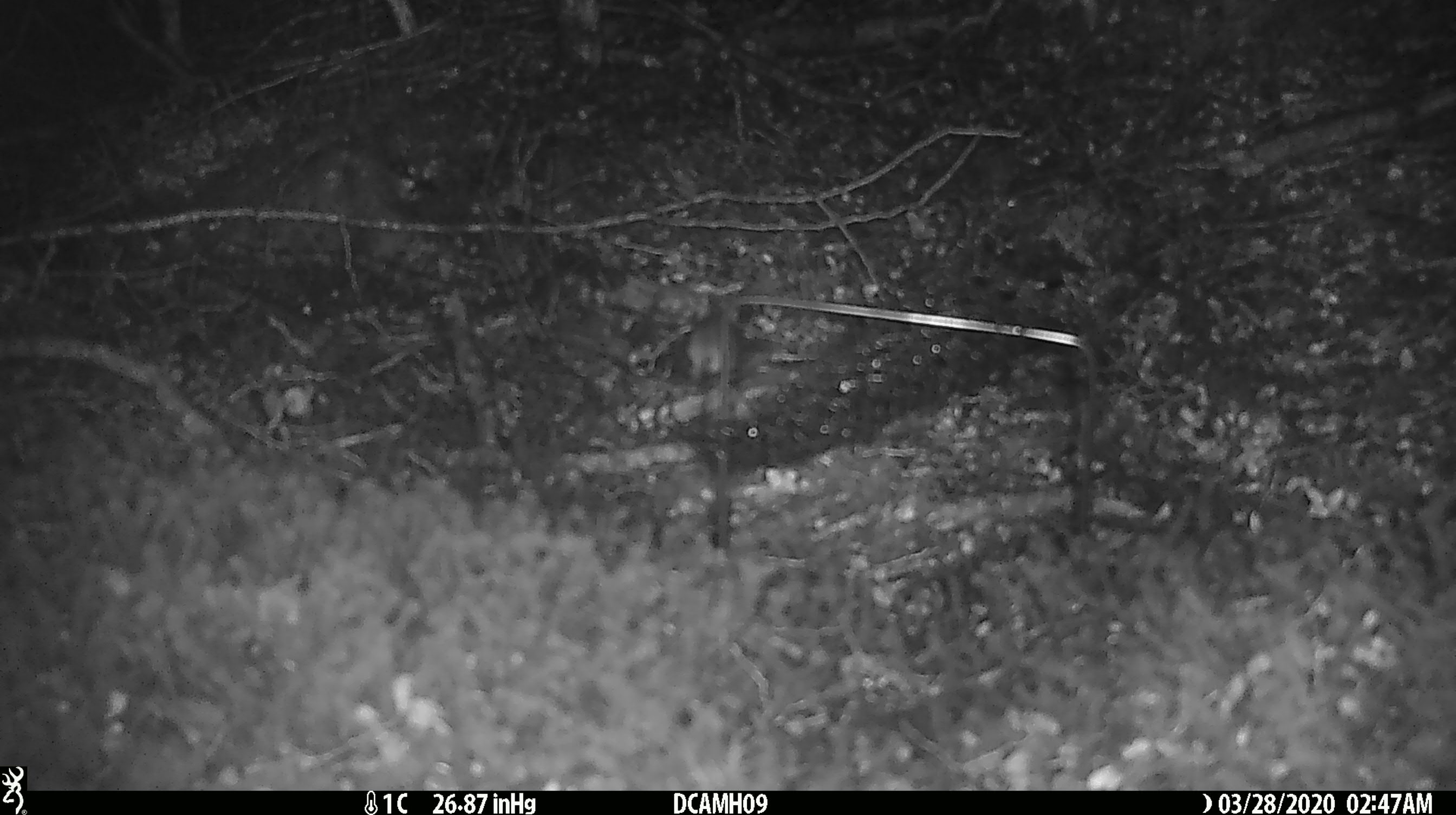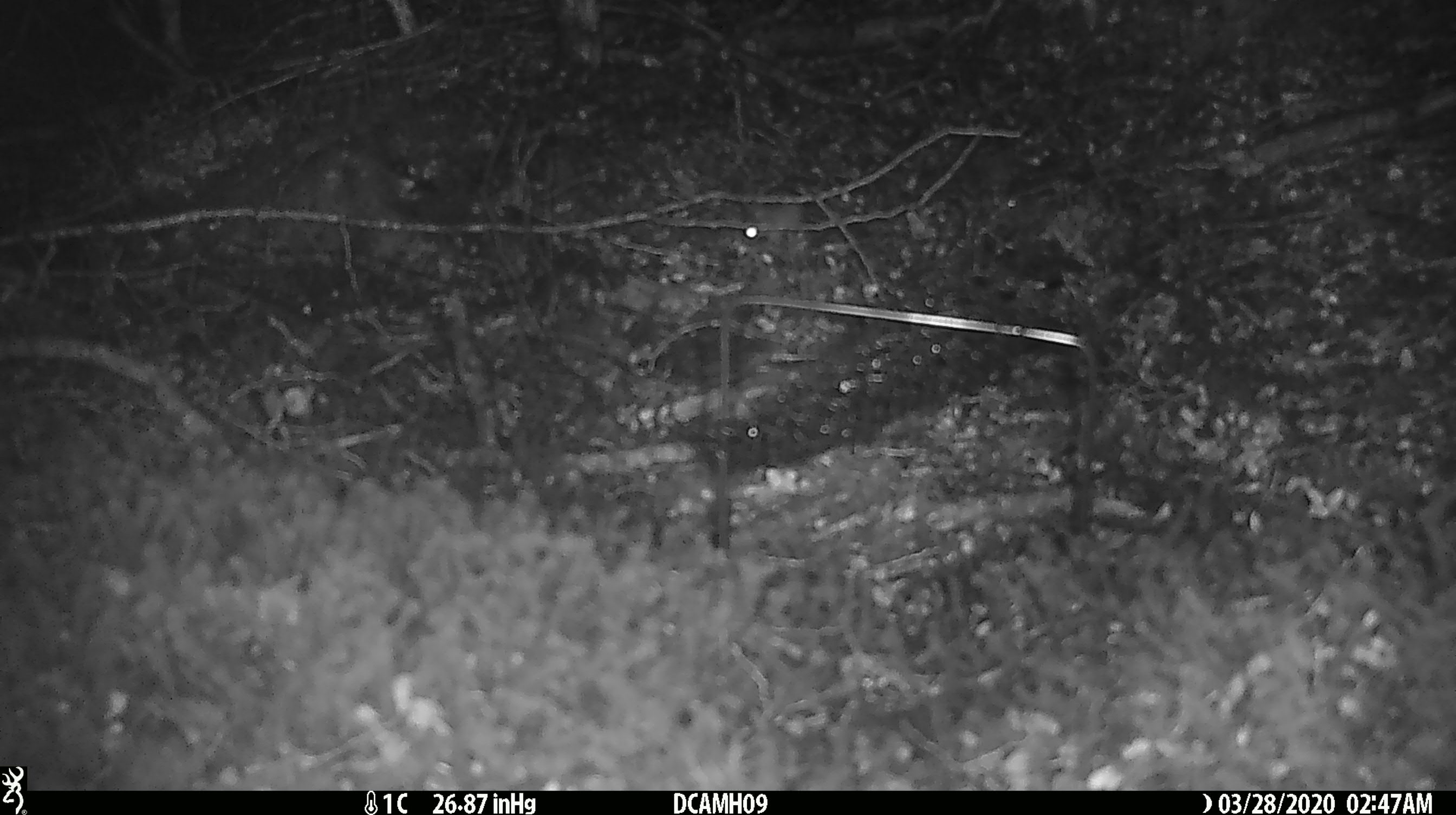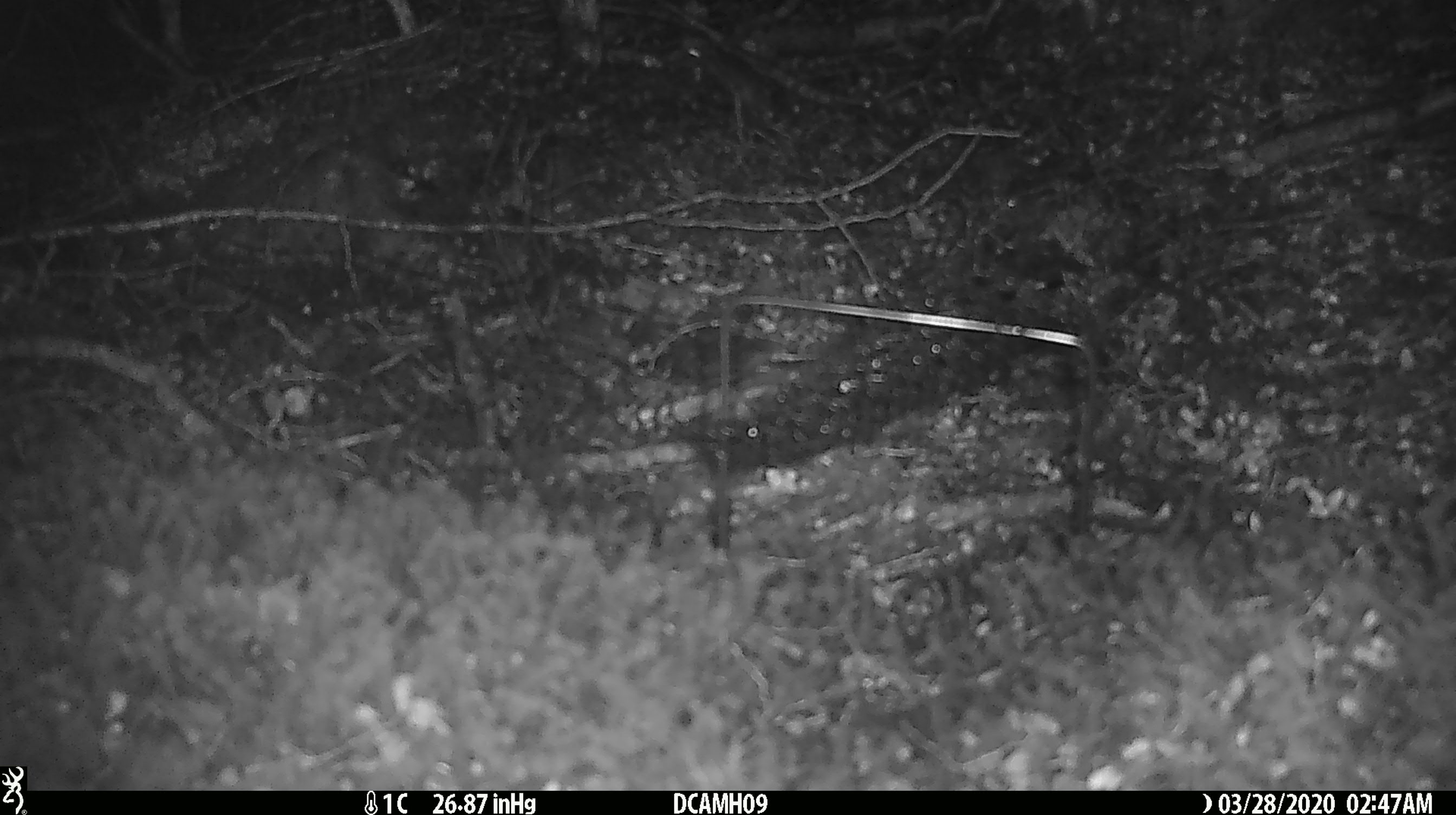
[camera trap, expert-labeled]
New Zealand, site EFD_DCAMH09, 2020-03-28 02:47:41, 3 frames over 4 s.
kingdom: Animalia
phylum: Chordata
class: Mammalia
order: Rodentia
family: Muridae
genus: Mus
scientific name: Mus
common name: mouse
Mouse (Mus).